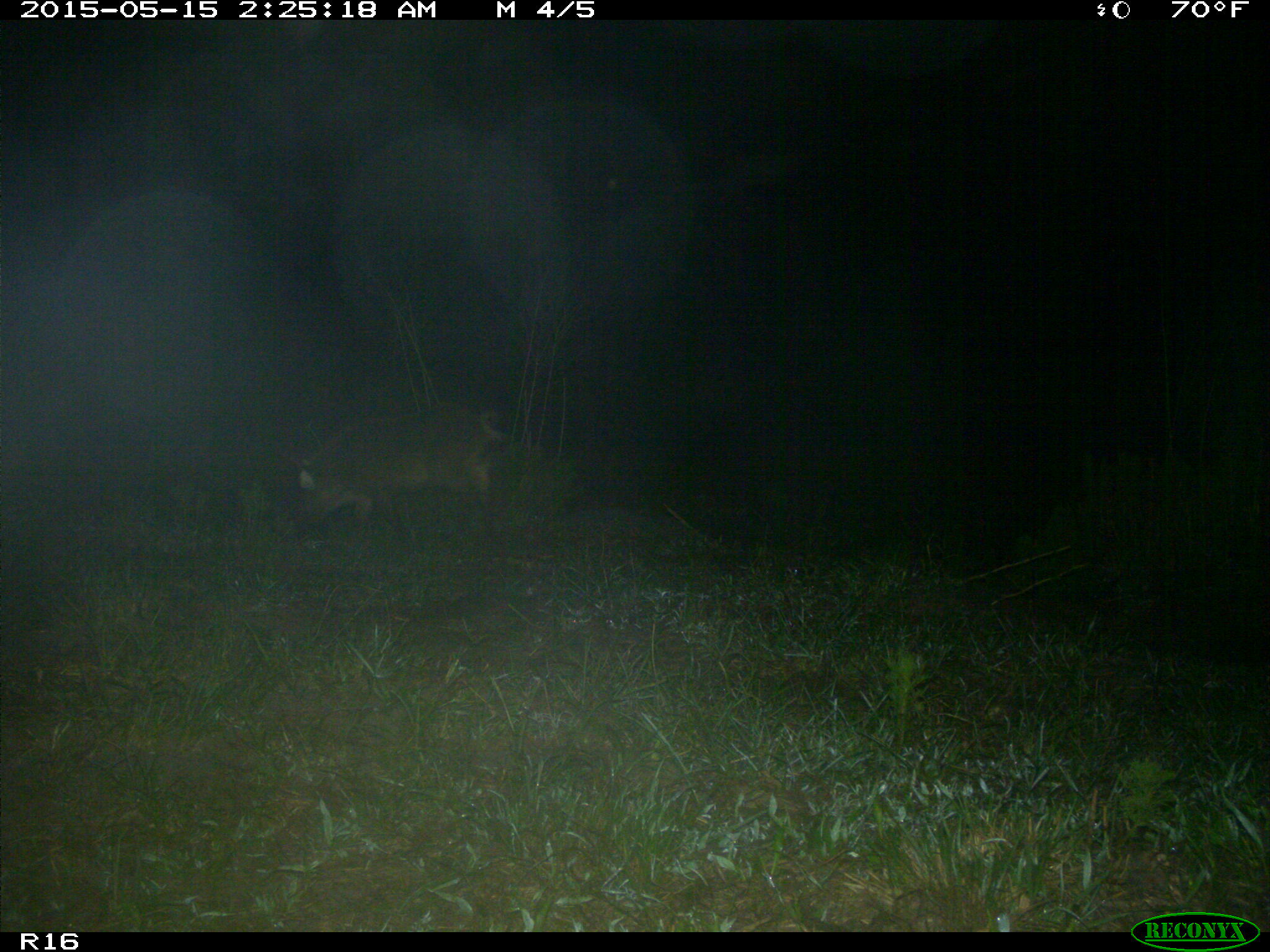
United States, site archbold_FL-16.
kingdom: Animalia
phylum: Chordata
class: Mammalia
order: Artiodactyla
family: Suidae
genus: Sus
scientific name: Sus scrofa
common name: wild boar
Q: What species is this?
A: Sus scrofa (wild boar).